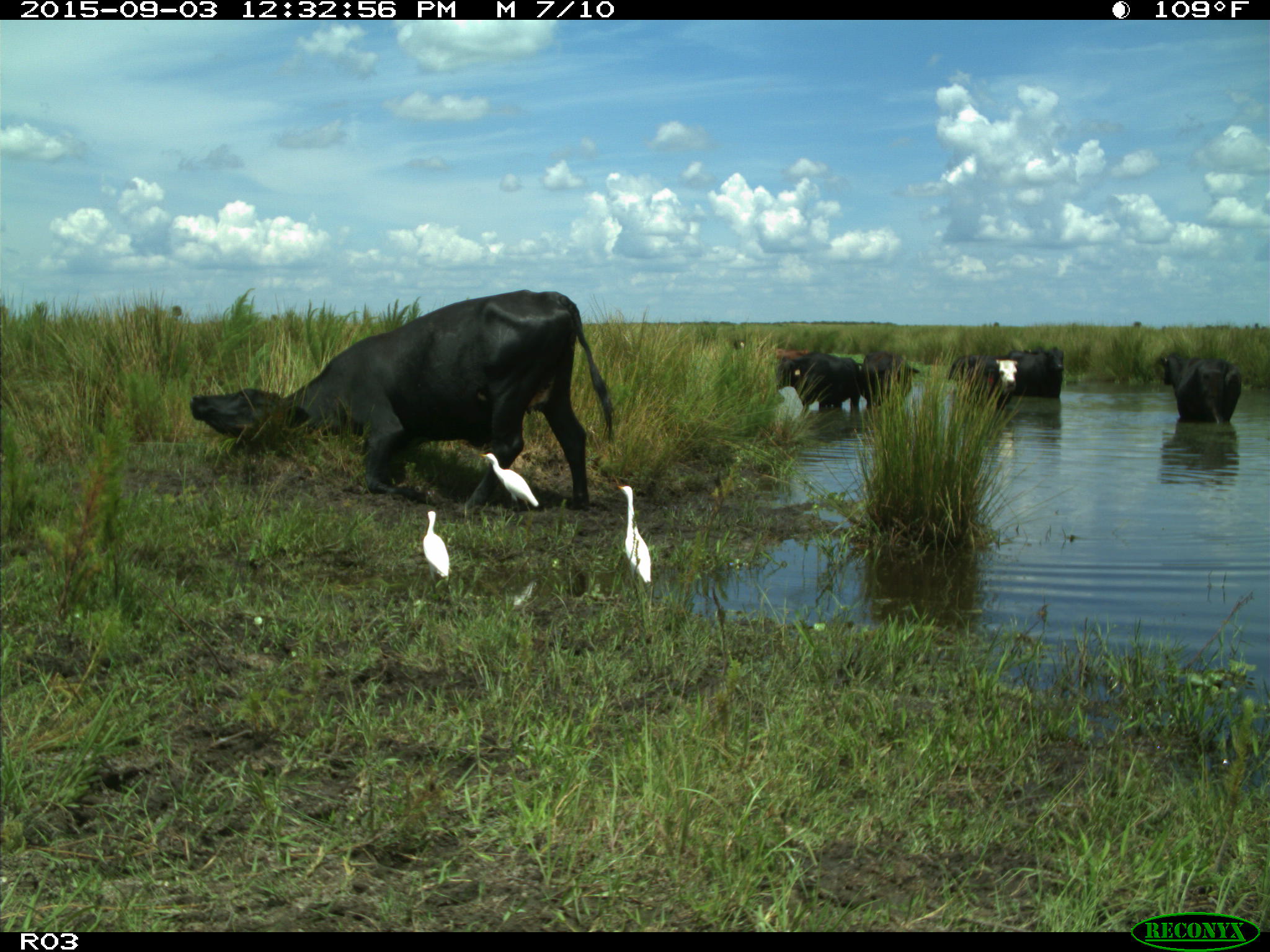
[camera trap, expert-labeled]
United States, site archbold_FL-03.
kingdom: Animalia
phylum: Chordata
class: Mammalia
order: Artiodactyla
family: Bovidae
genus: Bos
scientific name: Bos taurus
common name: domestic cow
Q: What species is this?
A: Bos taurus (domestic cow).